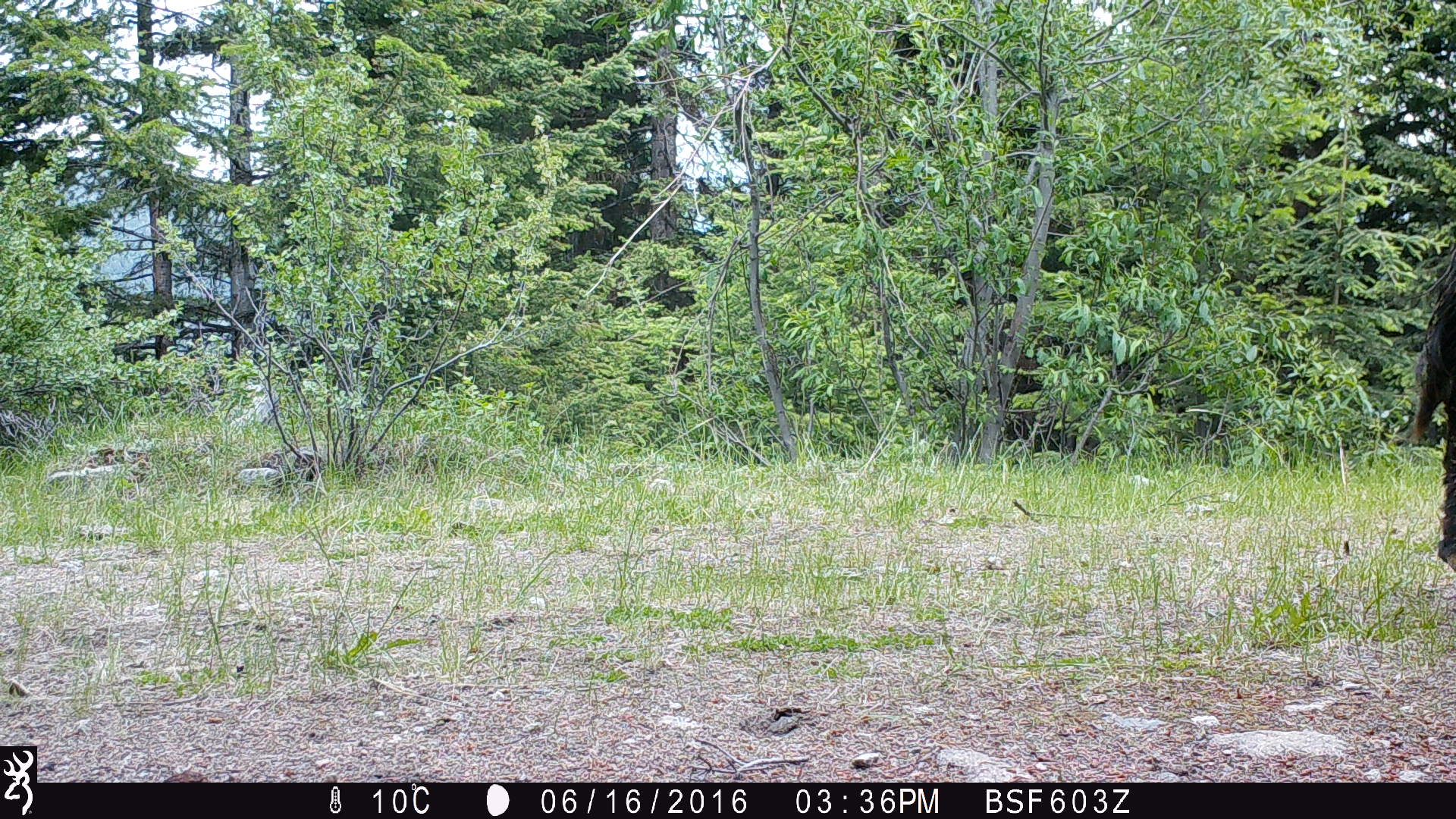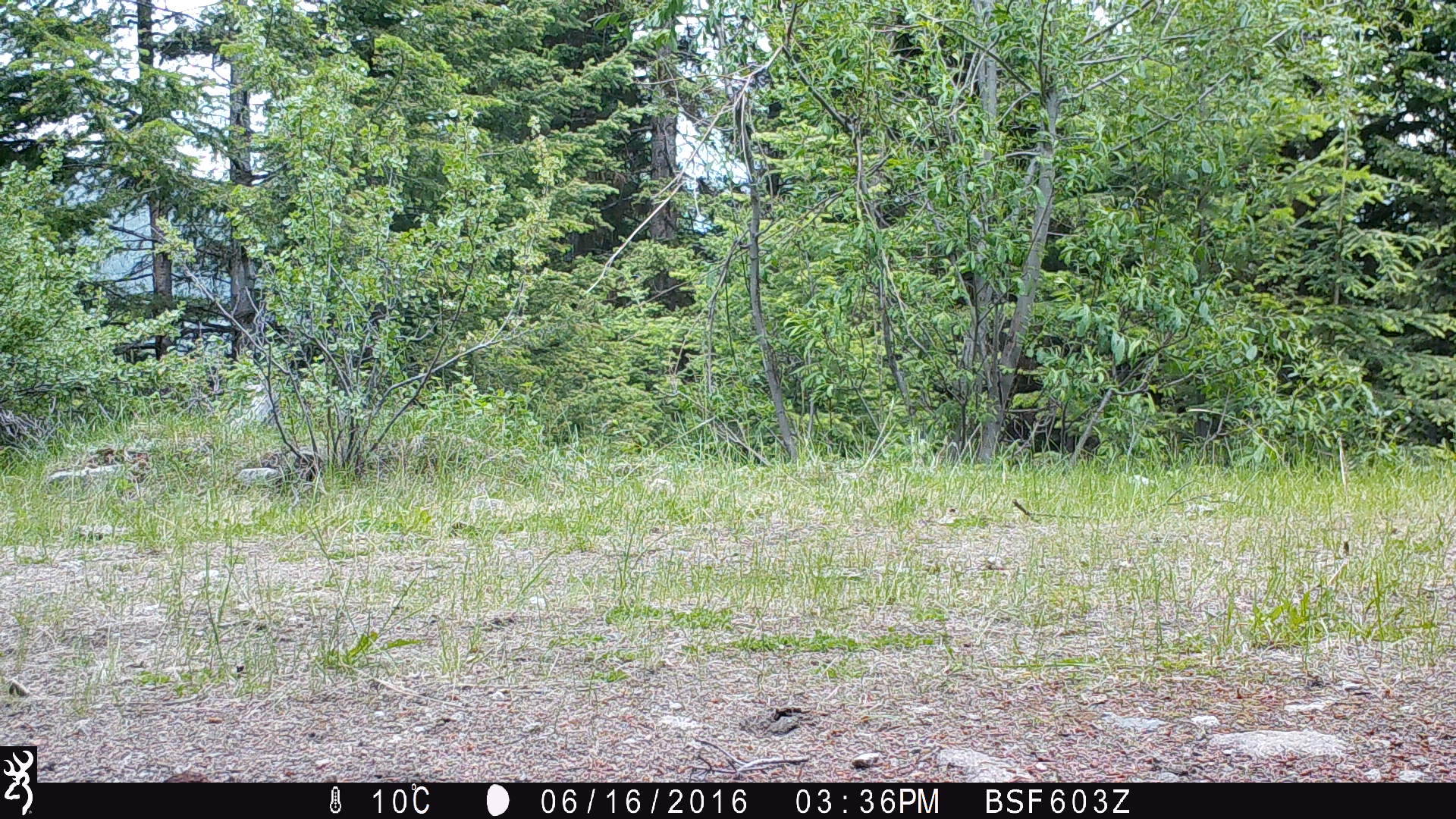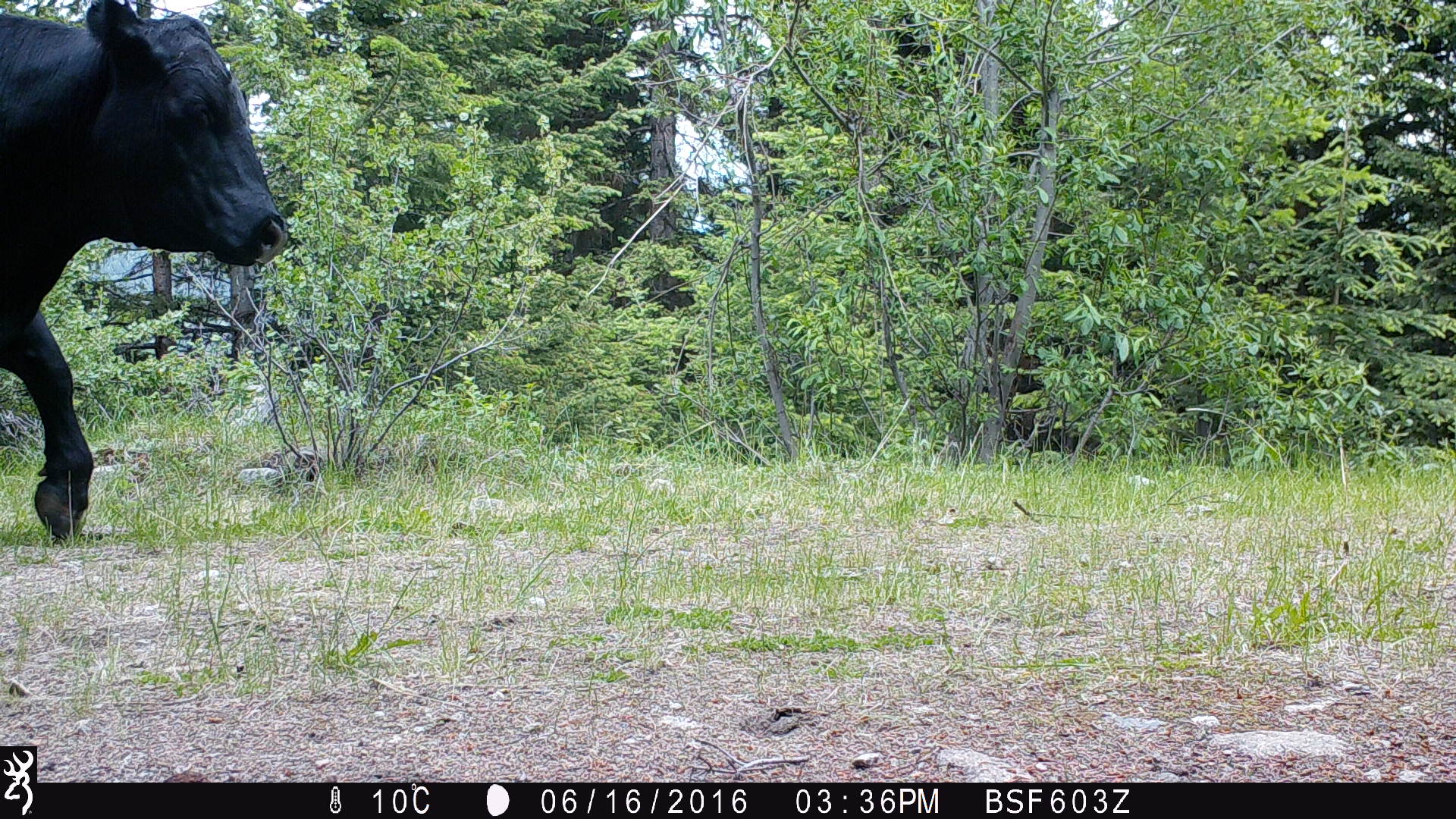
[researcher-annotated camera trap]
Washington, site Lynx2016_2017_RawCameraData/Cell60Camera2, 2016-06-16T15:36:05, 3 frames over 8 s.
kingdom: Animalia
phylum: Chordata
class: Mammalia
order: Artiodactyla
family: Bovidae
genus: Bos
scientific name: Bos taurus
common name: domestic cattle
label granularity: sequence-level